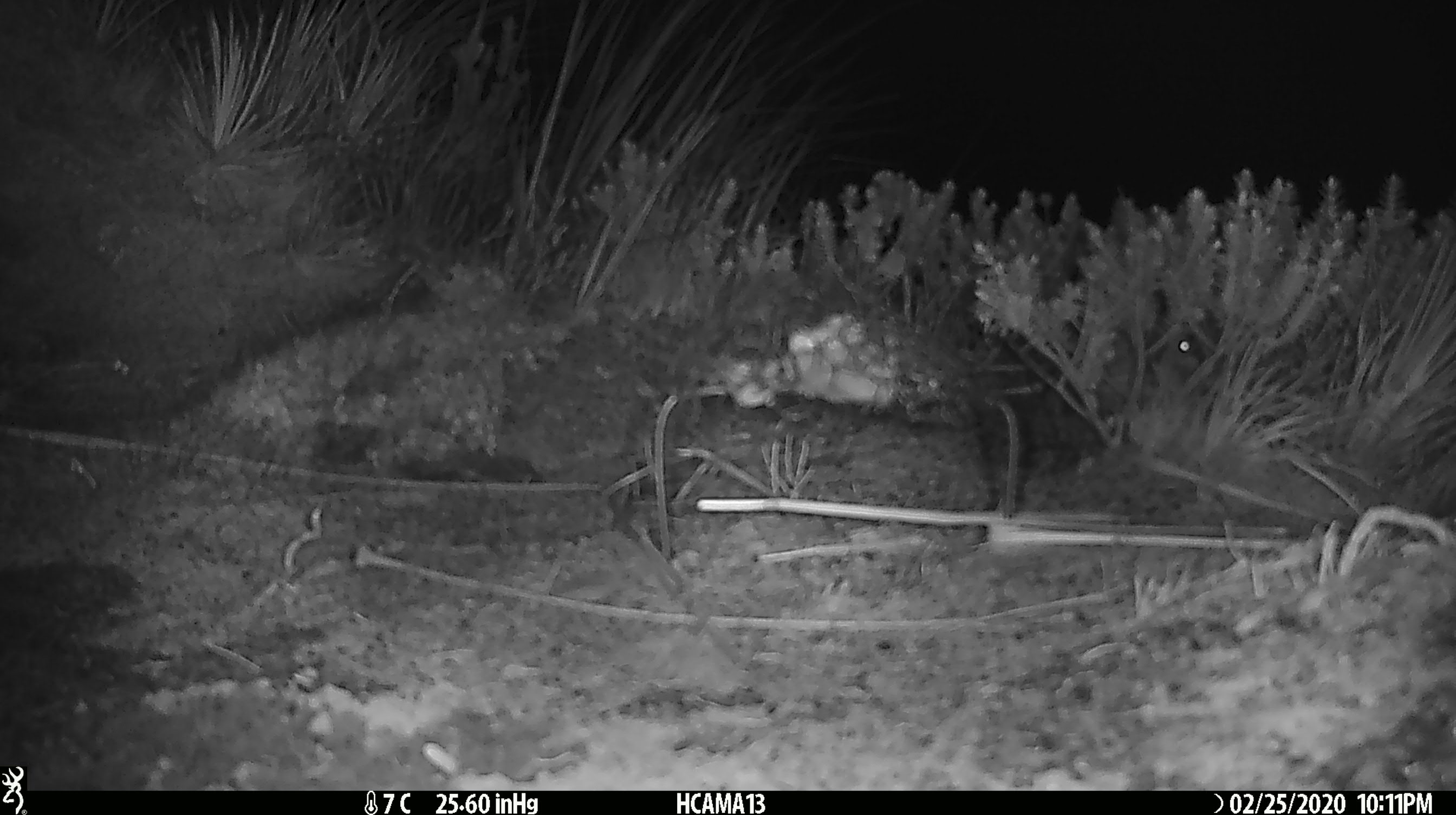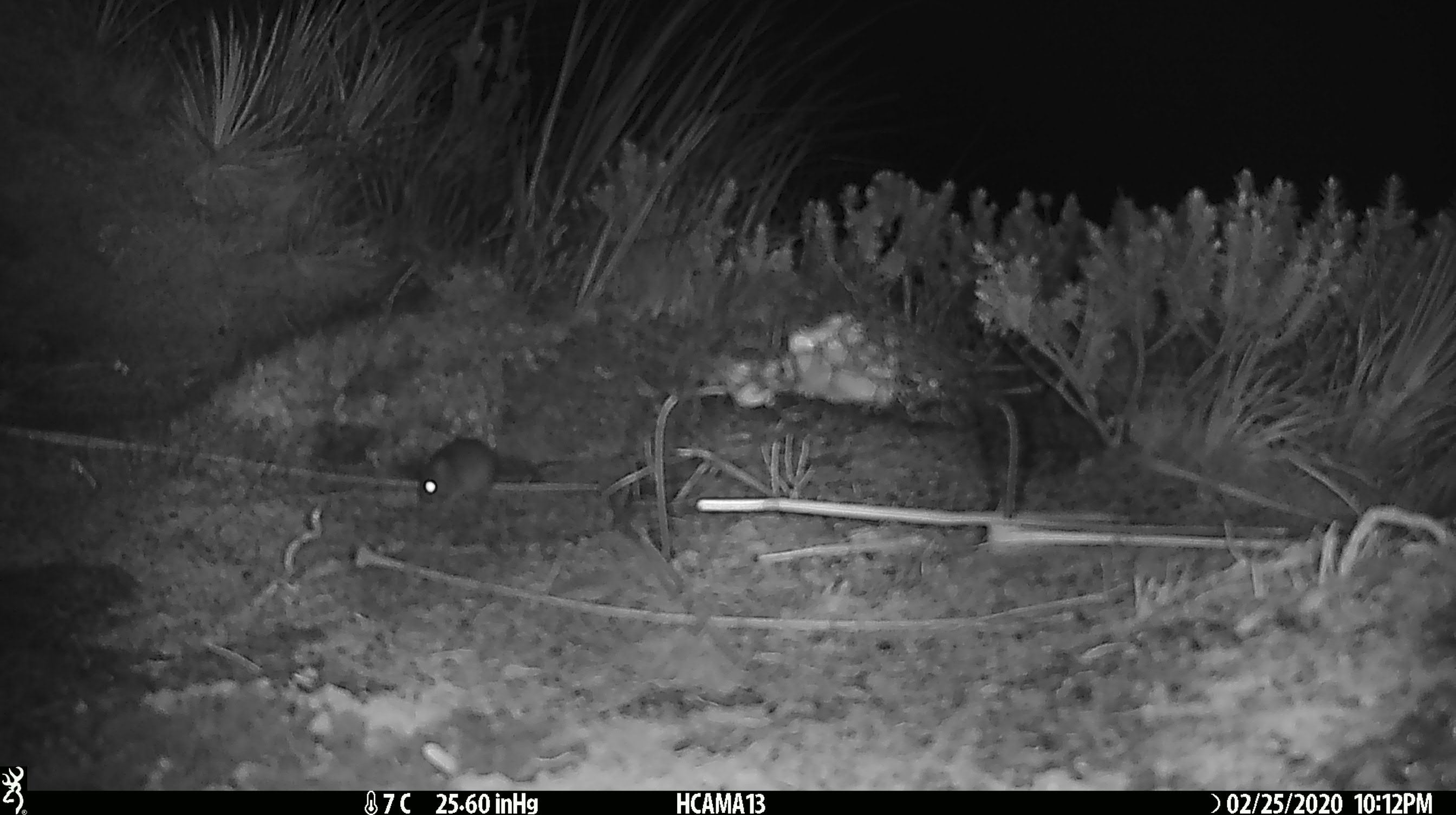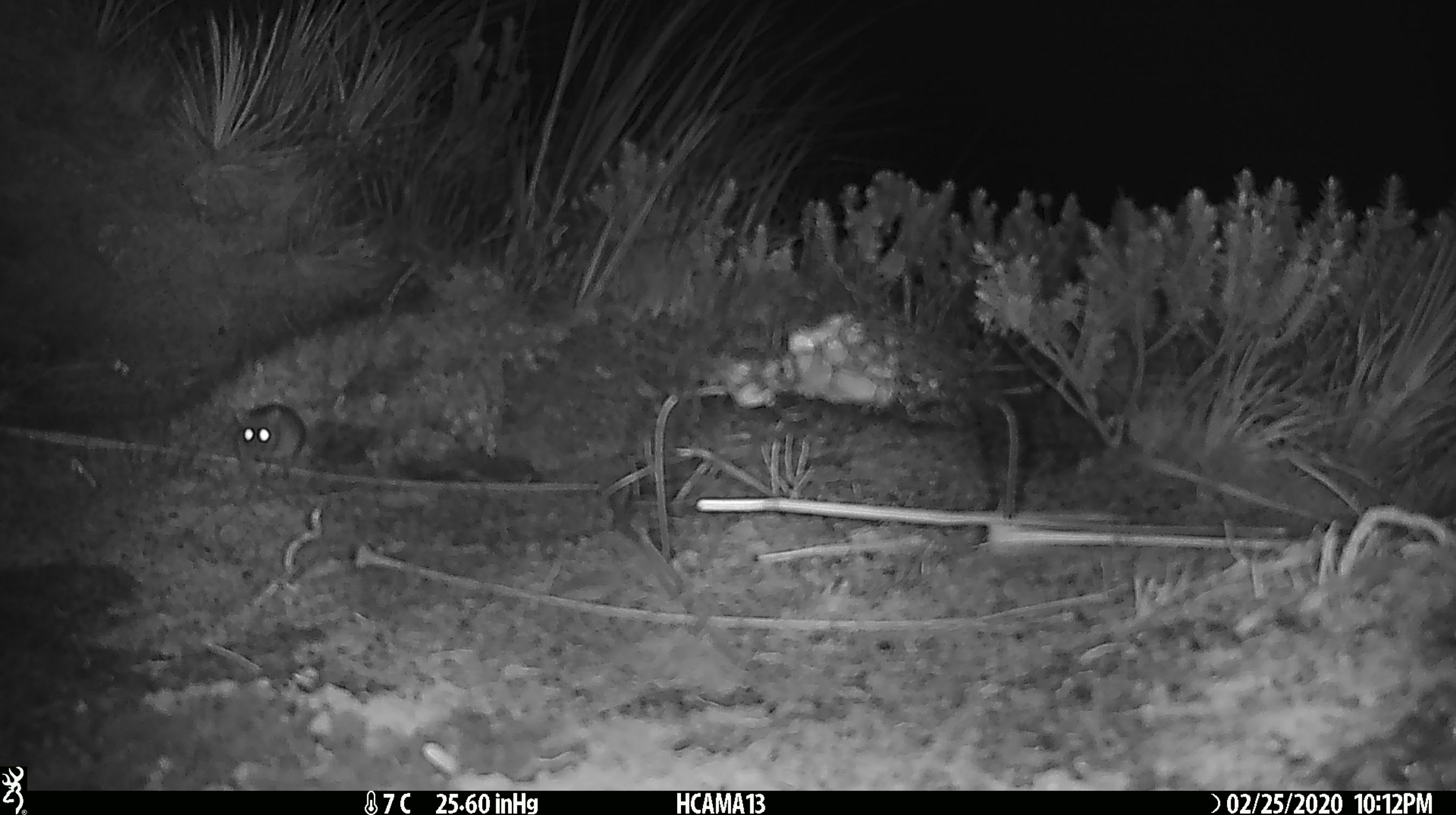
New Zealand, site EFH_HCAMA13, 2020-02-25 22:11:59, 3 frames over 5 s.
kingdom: Animalia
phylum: Chordata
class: Mammalia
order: Rodentia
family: Muridae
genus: Mus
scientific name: Mus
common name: mouse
Mouse (Mus).